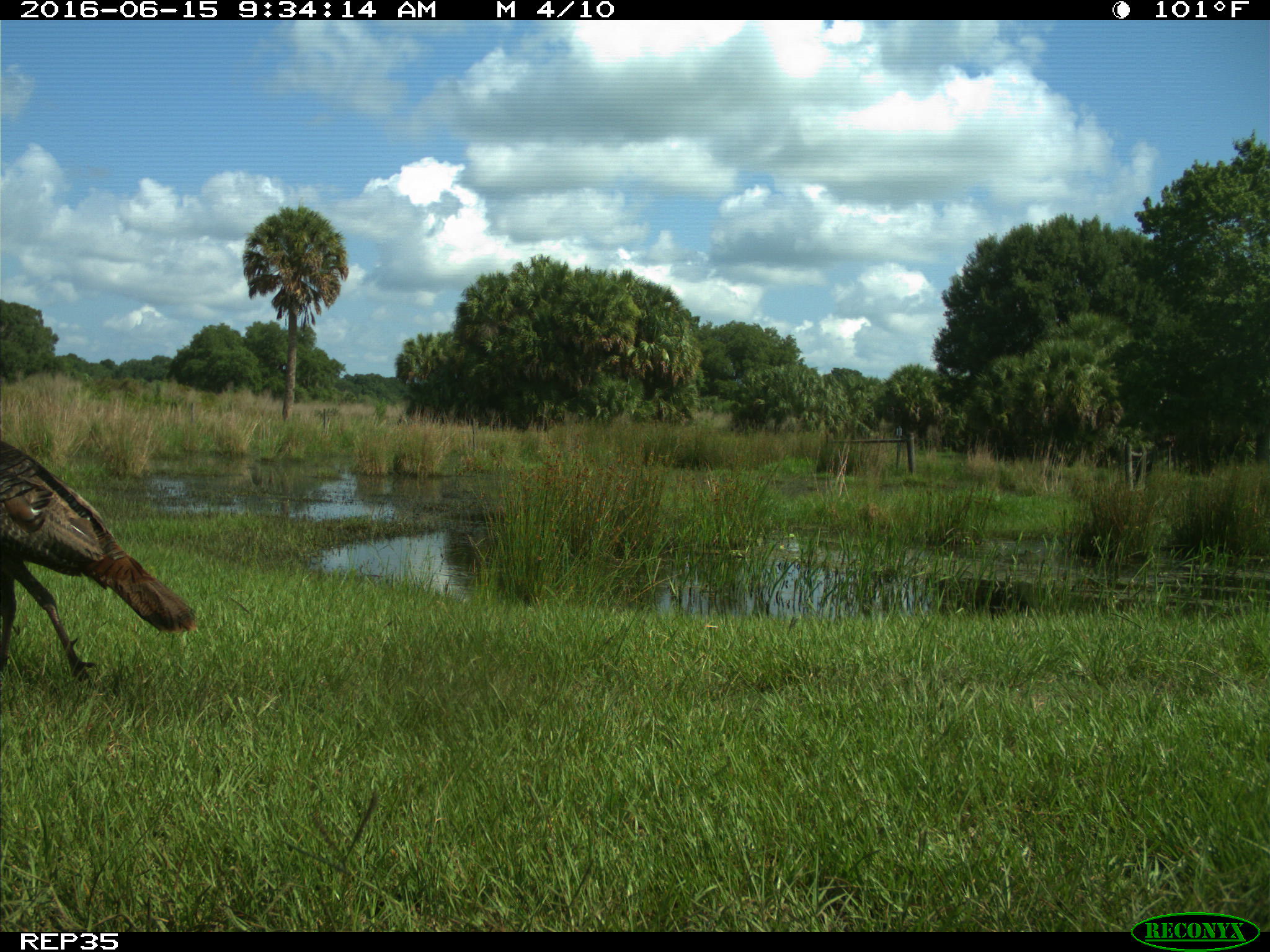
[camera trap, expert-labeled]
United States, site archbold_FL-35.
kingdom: Animalia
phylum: Chordata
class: Aves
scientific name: Aves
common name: birds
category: unidentified bird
Unidentified bird (birds) (Aves).